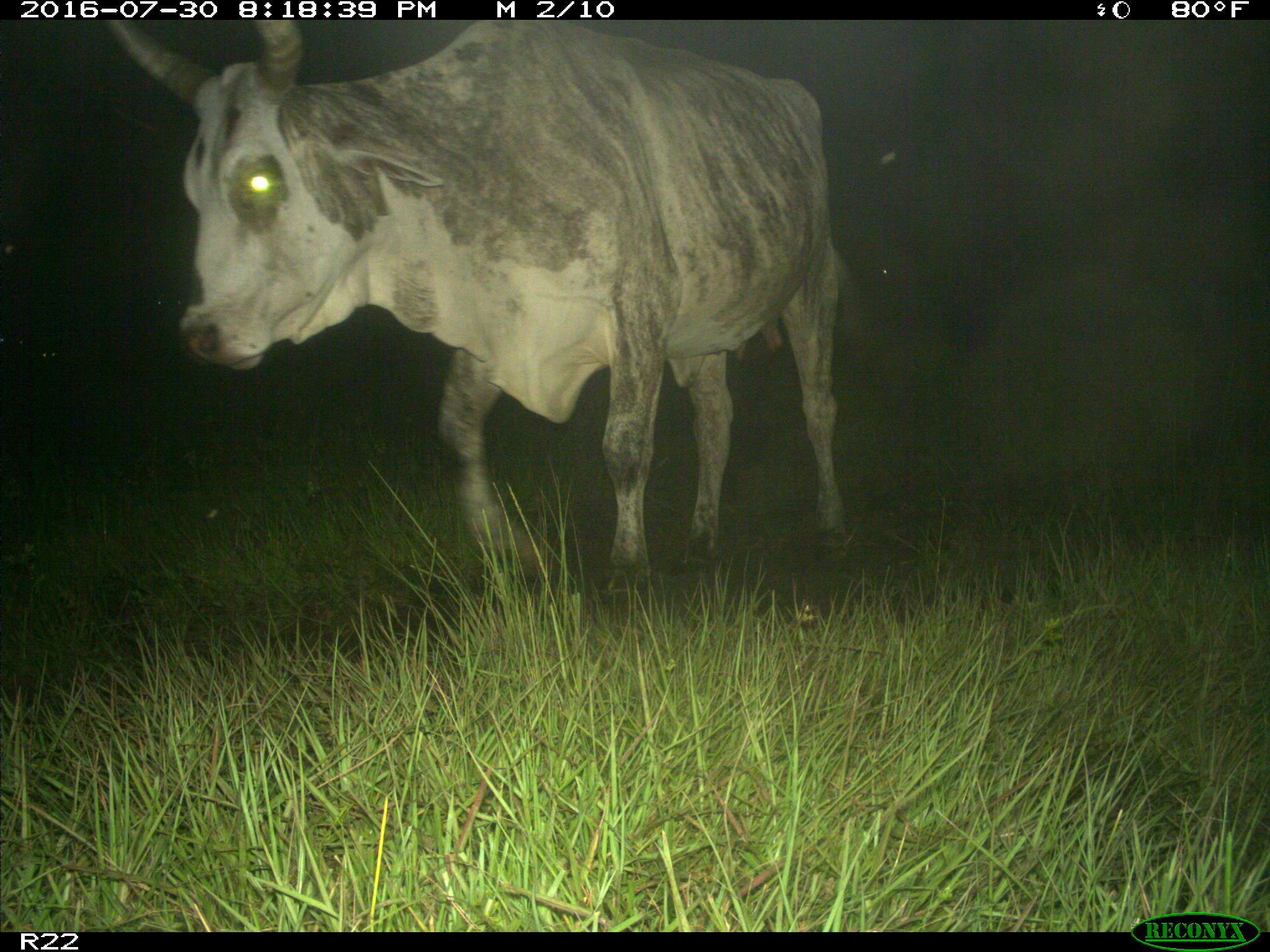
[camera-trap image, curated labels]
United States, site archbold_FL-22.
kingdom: Animalia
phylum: Chordata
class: Mammalia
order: Artiodactyla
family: Bovidae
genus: Bos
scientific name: Bos taurus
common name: domestic cow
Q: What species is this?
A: Bos taurus (domestic cow).